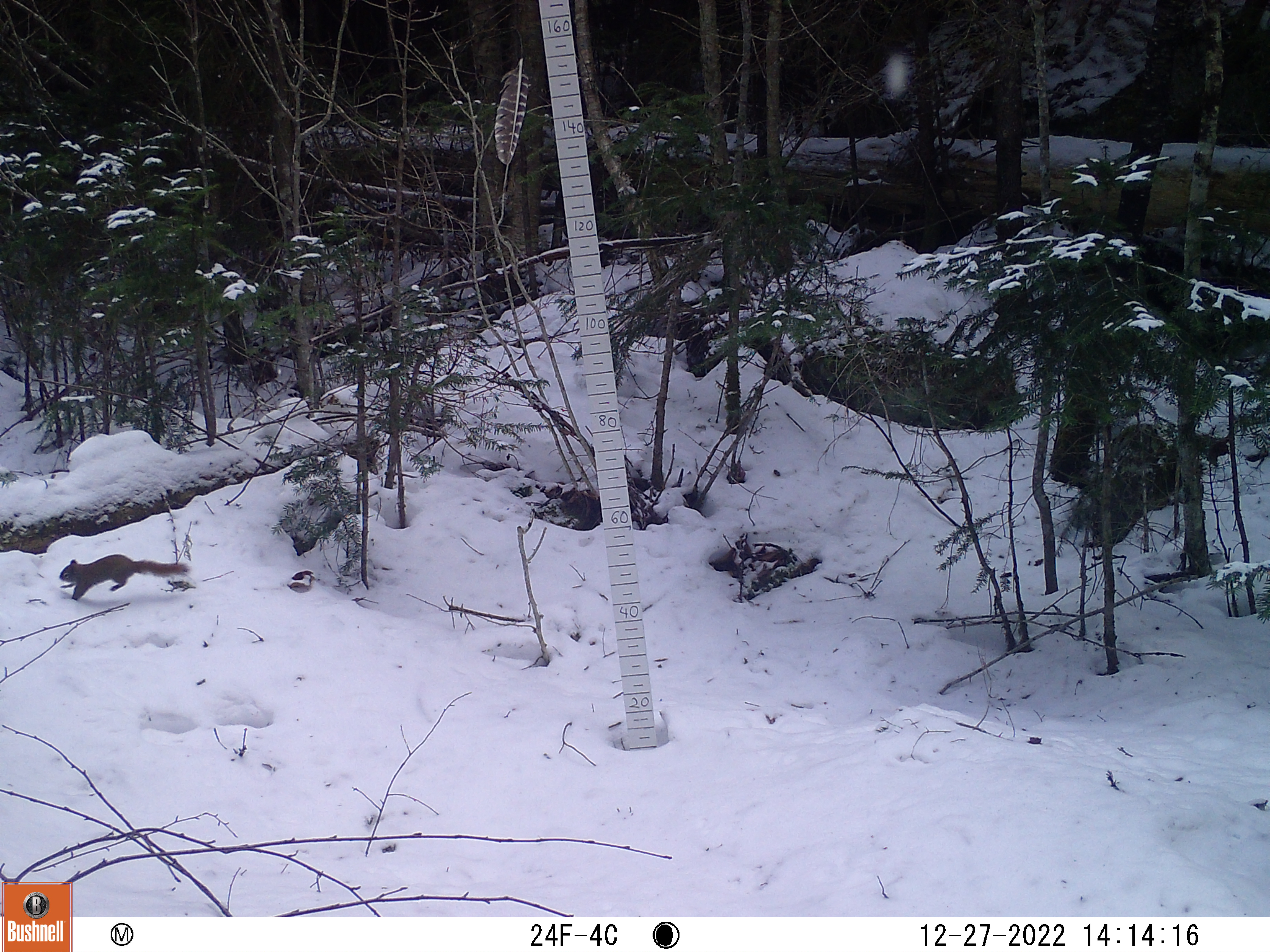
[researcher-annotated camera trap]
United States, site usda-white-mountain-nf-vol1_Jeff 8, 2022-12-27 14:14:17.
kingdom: Animalia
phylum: Chordata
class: Mammalia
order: Rodentia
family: Sciuridae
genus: Tamiasciurus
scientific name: Tamiasciurus hudsonicus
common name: red squirrel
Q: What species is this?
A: Red squirrel (Tamiasciurus hudsonicus).